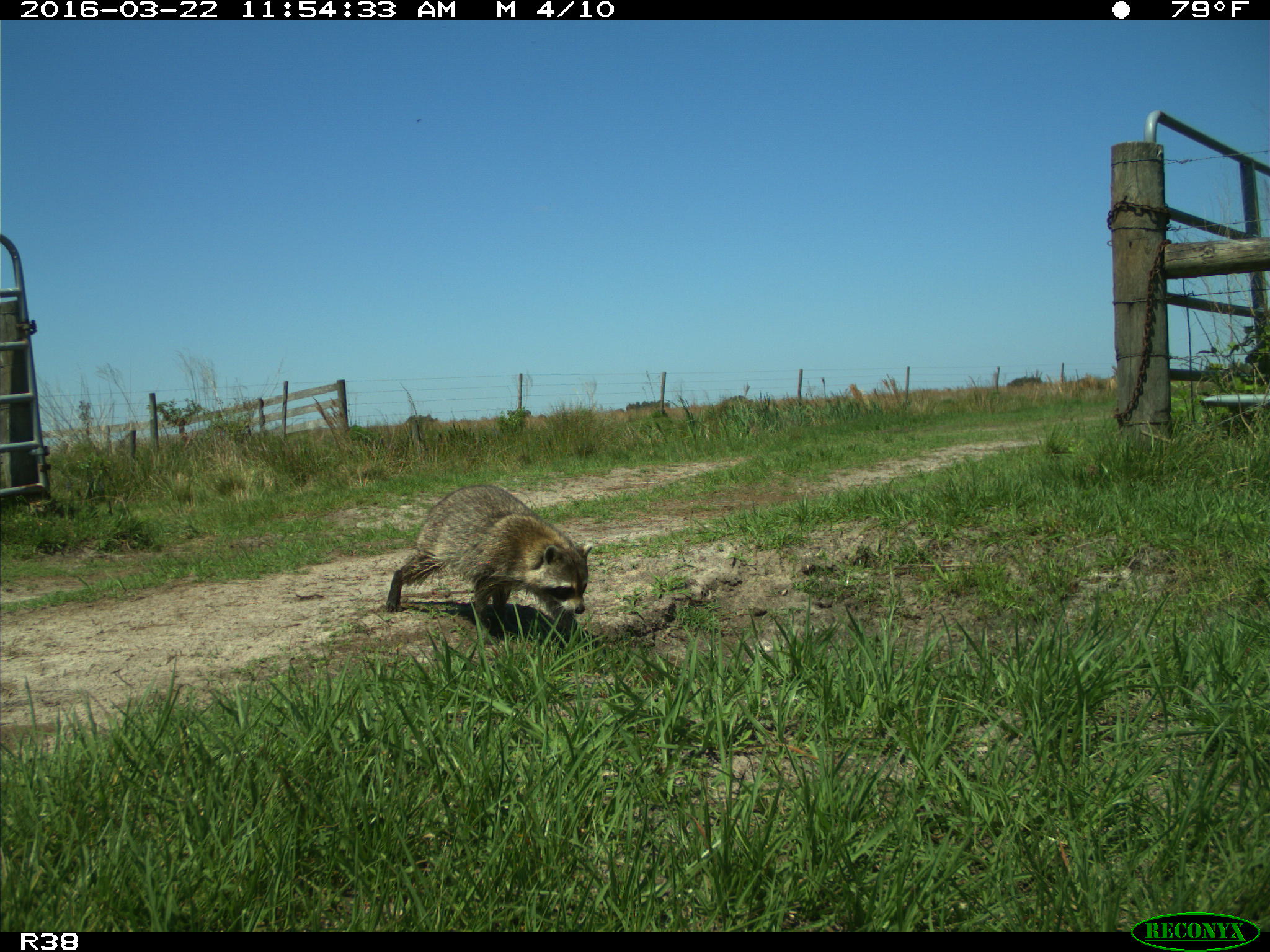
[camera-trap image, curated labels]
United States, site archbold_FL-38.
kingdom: Animalia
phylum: Chordata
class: Mammalia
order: Carnivora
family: Procyonidae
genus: Procyon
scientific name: Procyon lotor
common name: common raccoon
Procyon lotor (common raccoon).